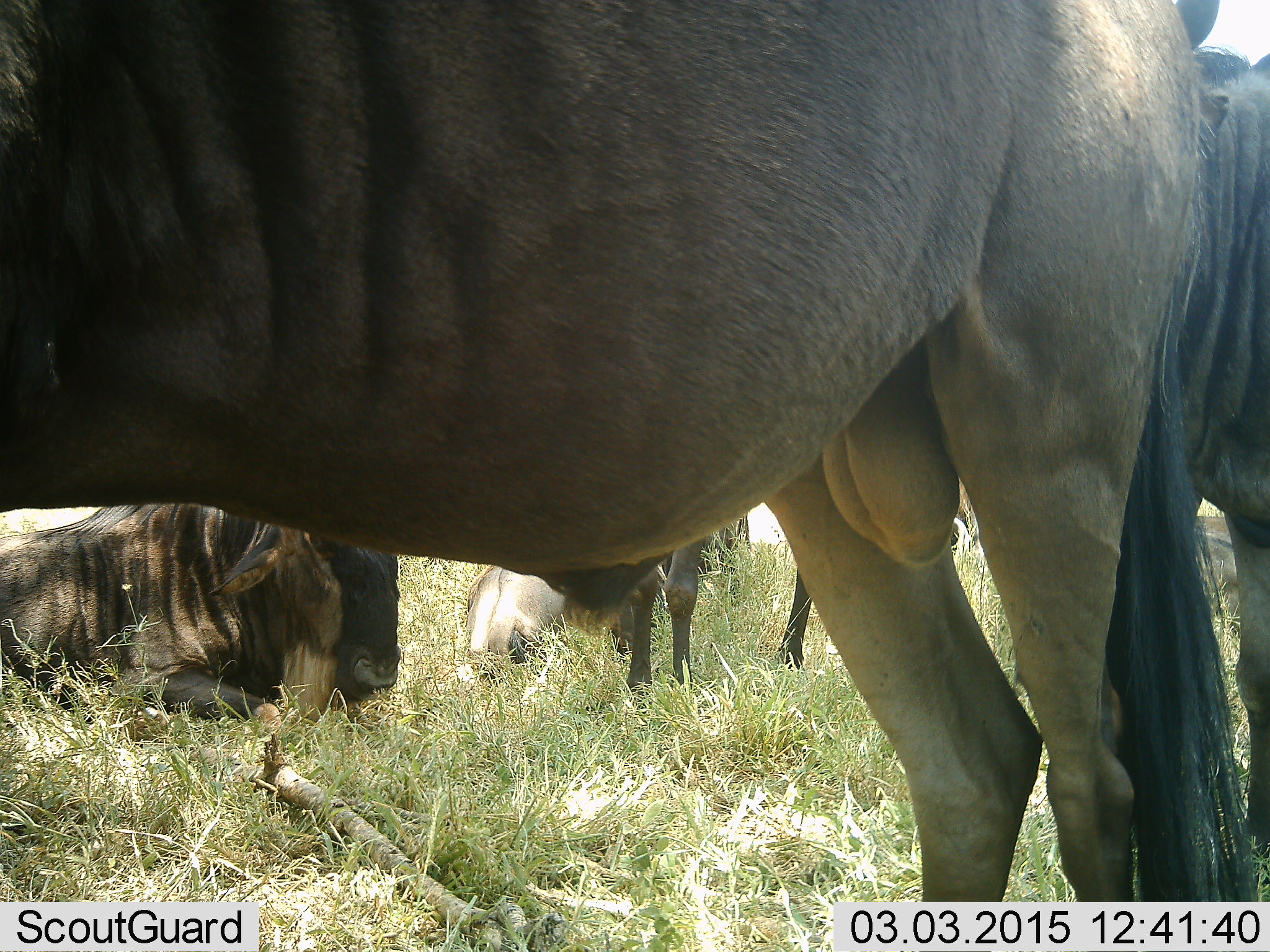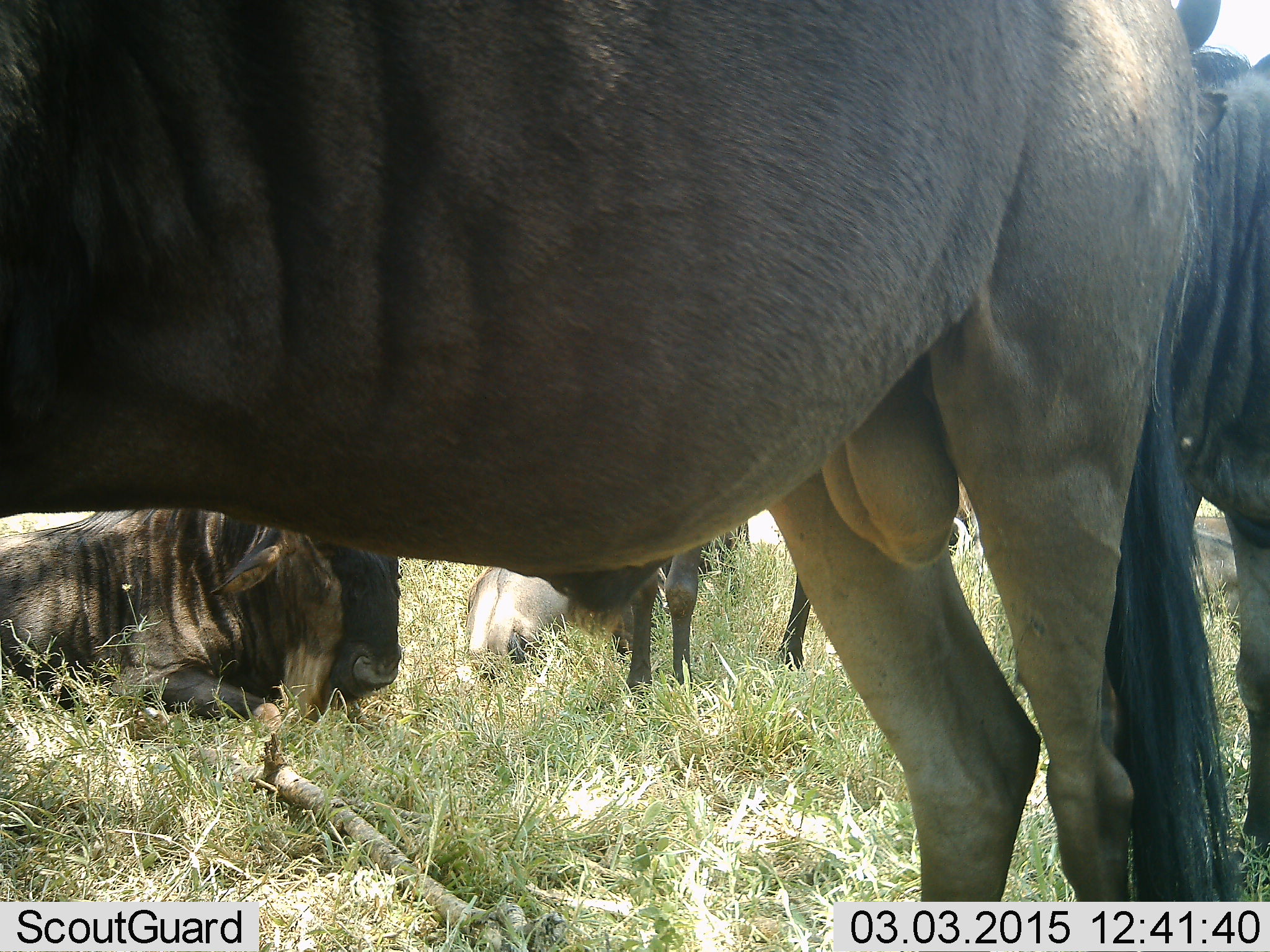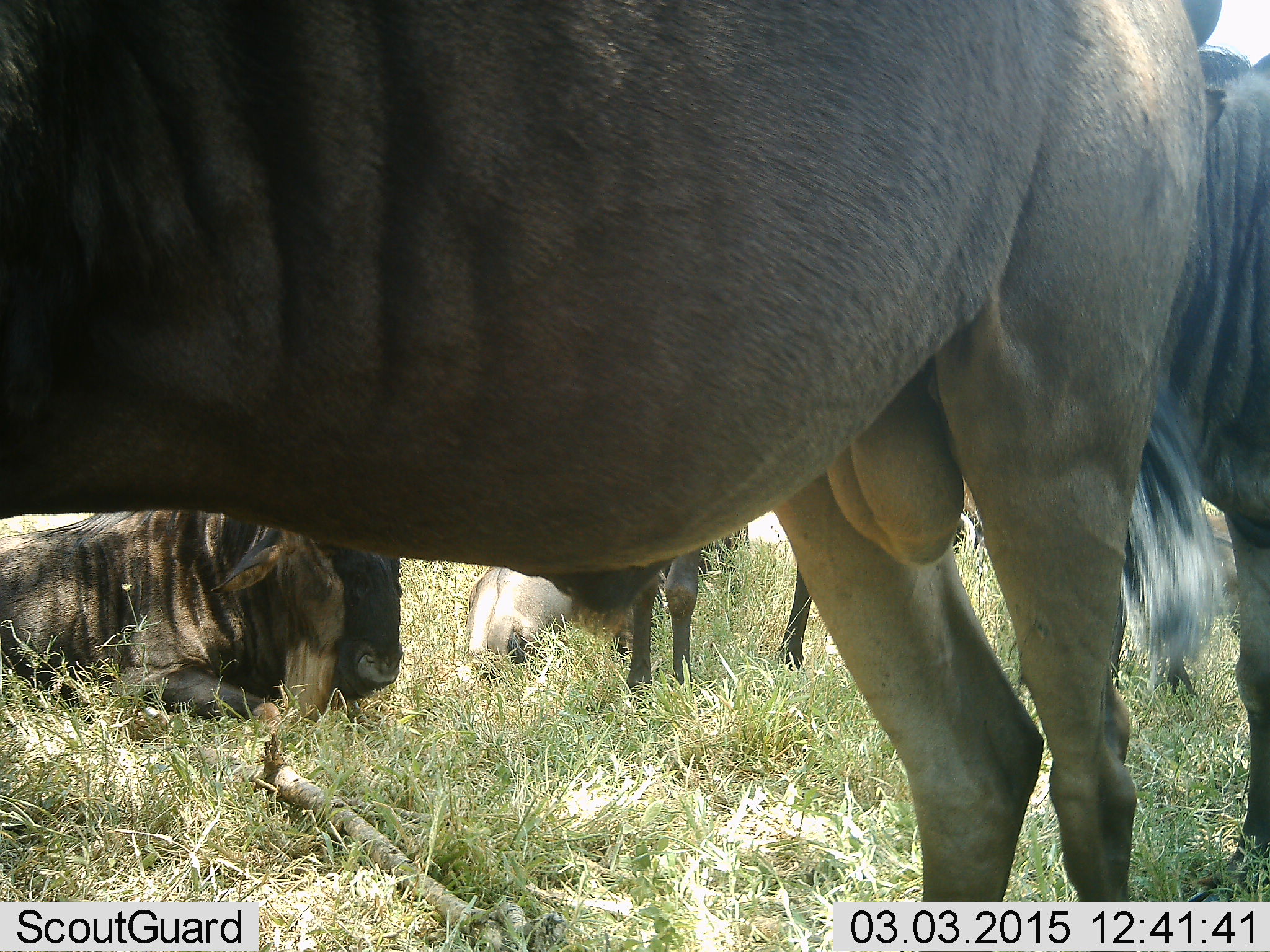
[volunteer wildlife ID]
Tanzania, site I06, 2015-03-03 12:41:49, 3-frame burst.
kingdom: Animalia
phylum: Chordata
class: Mammalia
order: Artiodactyla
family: Bovidae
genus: Connochaetes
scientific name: Connochaetes taurinus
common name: blue wildebeest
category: wildebeest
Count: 5.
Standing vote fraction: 90%.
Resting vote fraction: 100%.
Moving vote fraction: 0%.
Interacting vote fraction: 0%.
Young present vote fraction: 0%.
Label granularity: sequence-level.